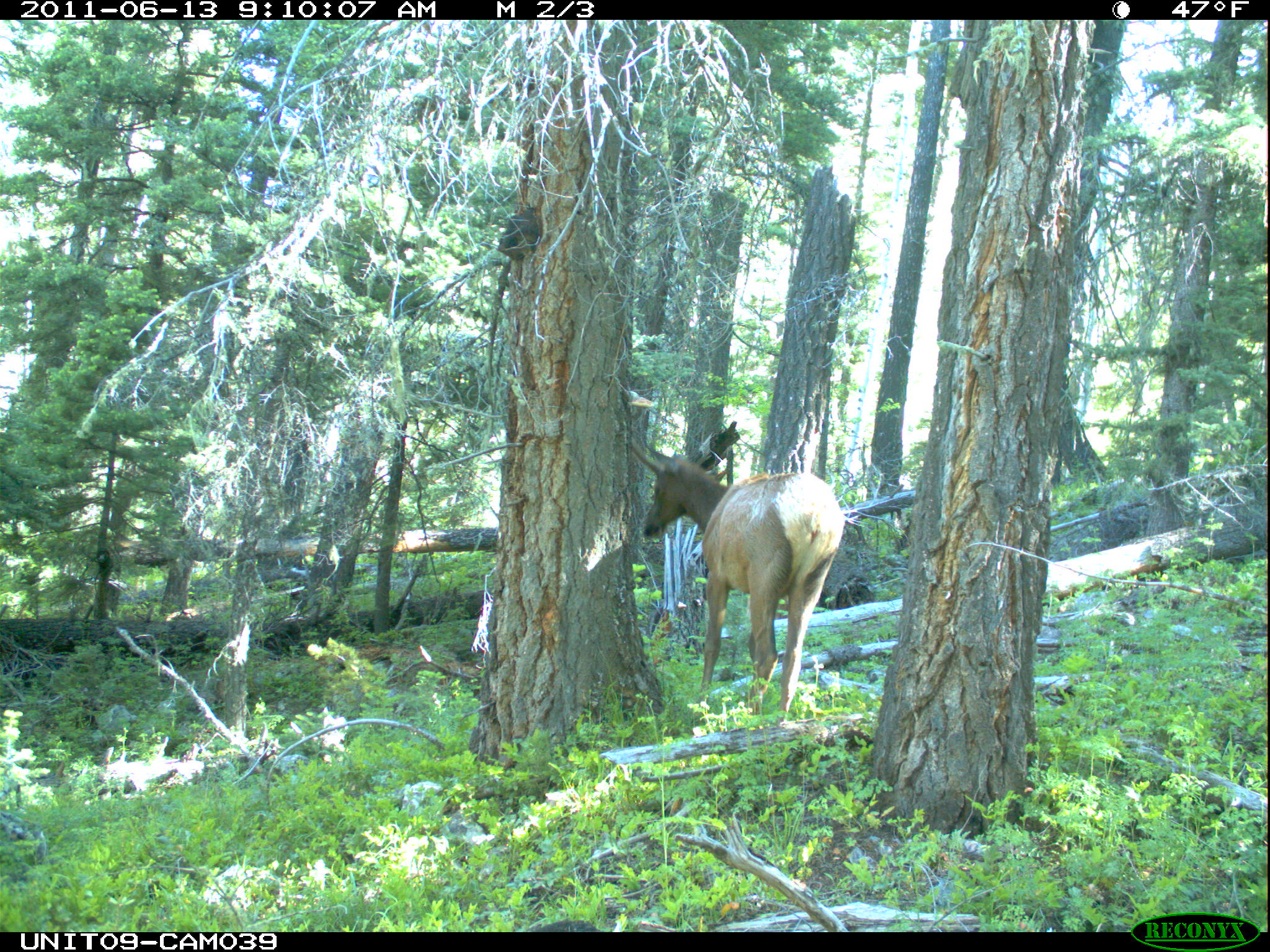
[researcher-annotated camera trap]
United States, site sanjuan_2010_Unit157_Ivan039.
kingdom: Animalia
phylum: Chordata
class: Mammalia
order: Artiodactyla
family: Cervidae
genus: Cervus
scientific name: Cervus elaphus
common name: red deer